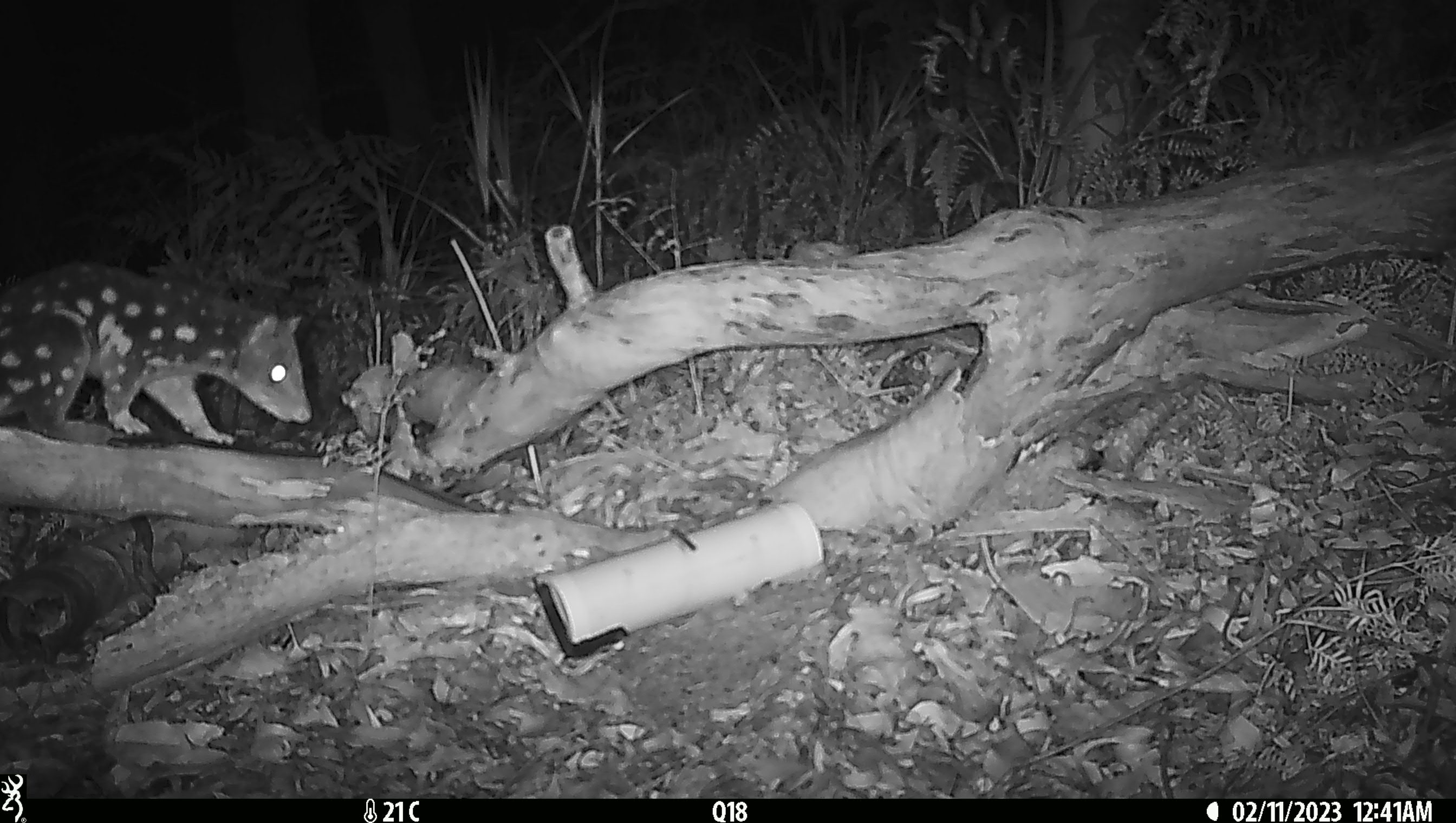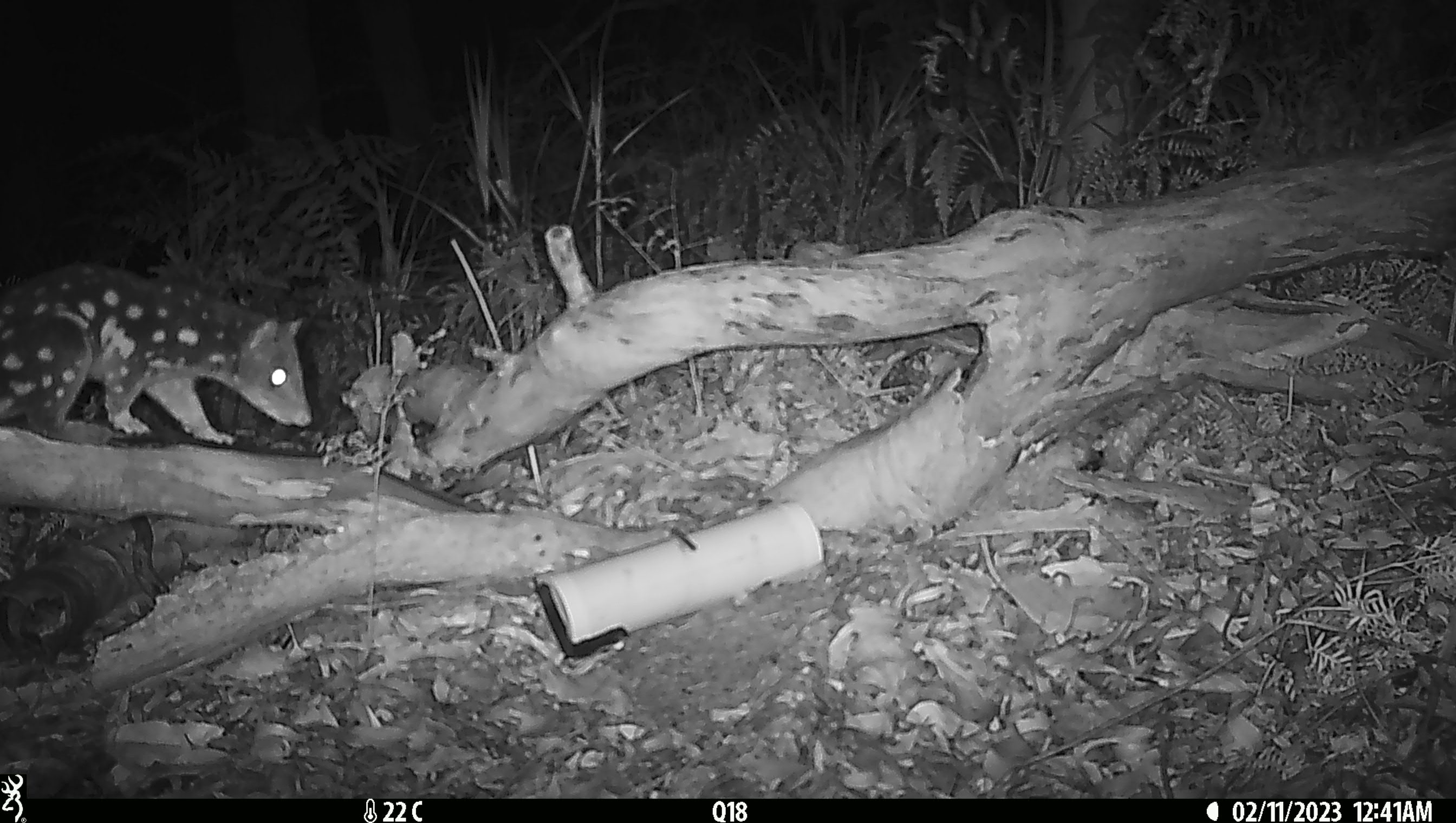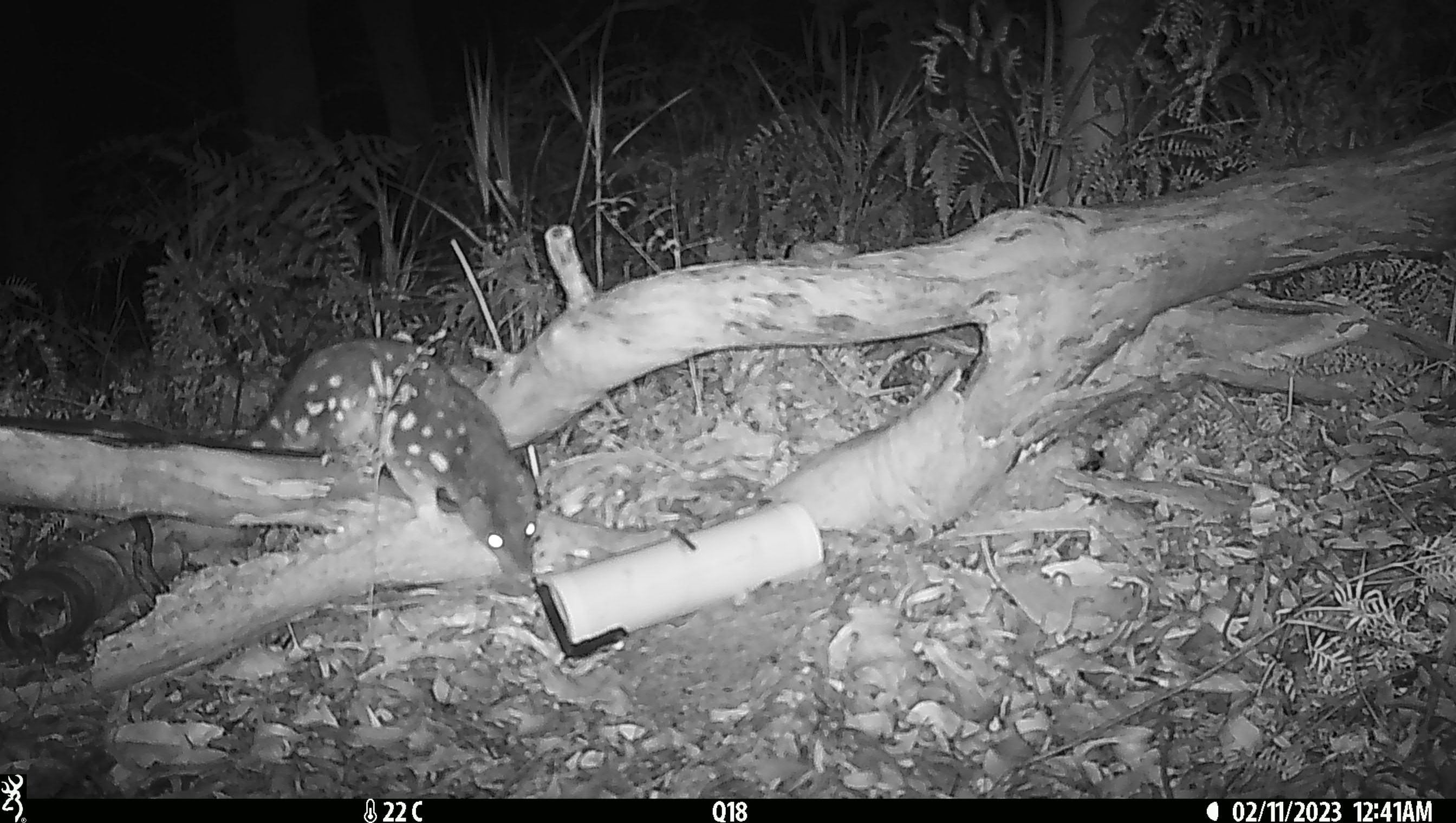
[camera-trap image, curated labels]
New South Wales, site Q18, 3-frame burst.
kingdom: Animalia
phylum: Chordata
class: Mammalia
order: Dasyuromorphia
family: Dasyuridae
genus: Dasyurus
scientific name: Dasyurus maculatus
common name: spotted-tailed quoll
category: quoll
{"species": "quoll (spotted-tailed quoll) (Dasyurus maculatus)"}